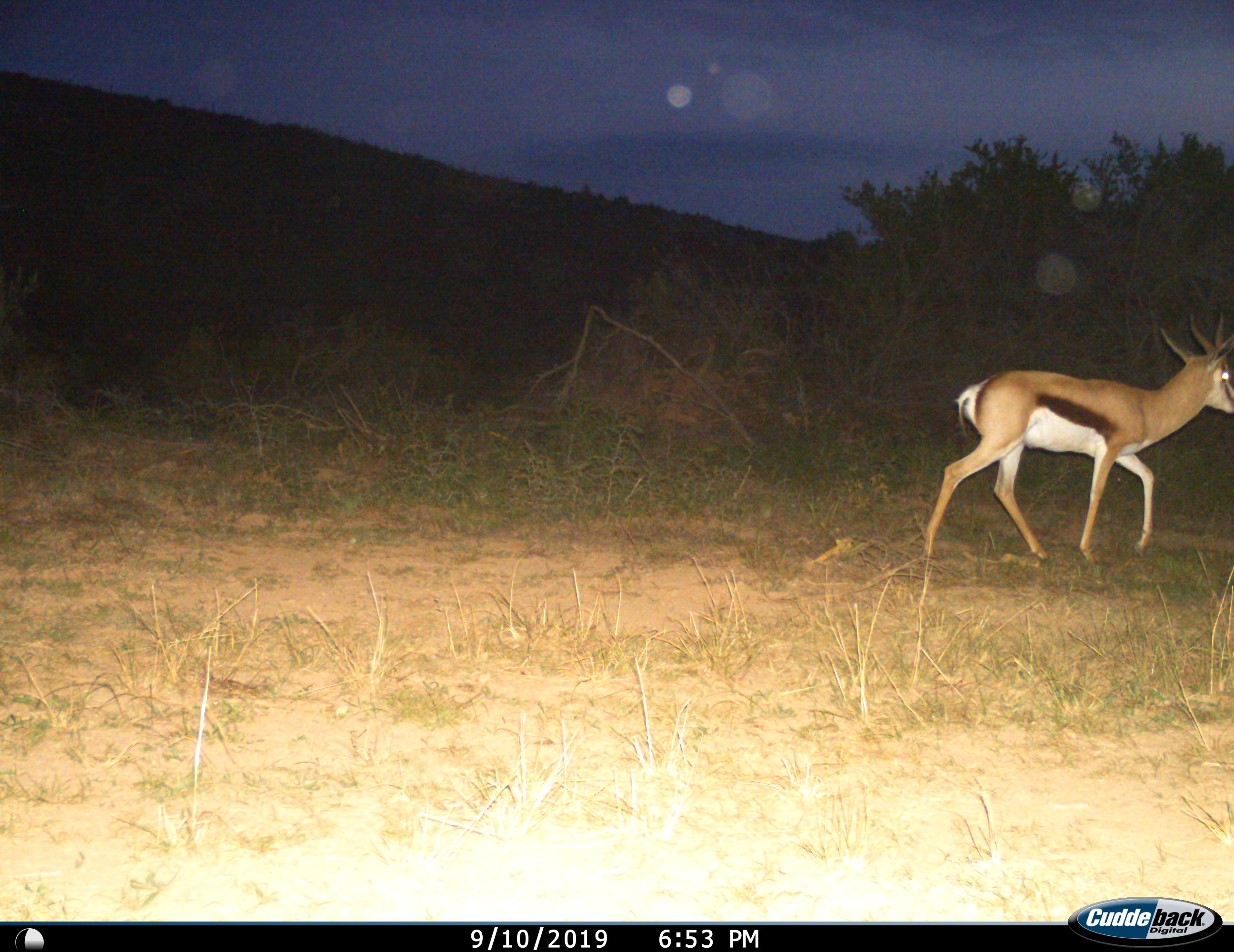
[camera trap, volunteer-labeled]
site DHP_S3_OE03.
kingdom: Animalia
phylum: Chordata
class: Mammalia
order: Artiodactyla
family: Bovidae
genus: Antidorcas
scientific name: Antidorcas marsupialis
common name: springbok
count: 1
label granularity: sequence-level